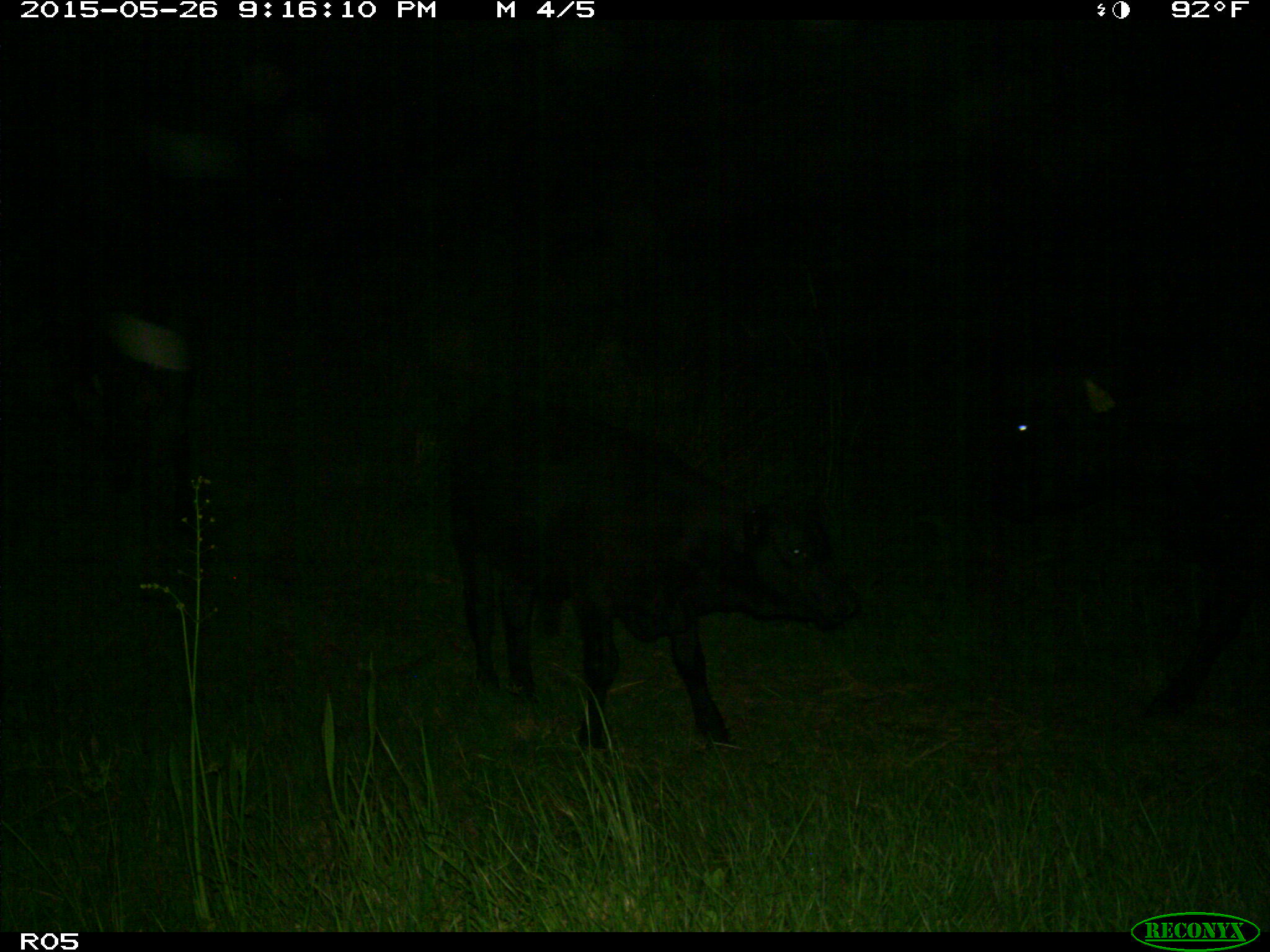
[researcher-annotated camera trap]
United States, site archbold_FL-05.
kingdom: Animalia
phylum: Chordata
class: Mammalia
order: Artiodactyla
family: Bovidae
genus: Bos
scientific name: Bos taurus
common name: domestic cow